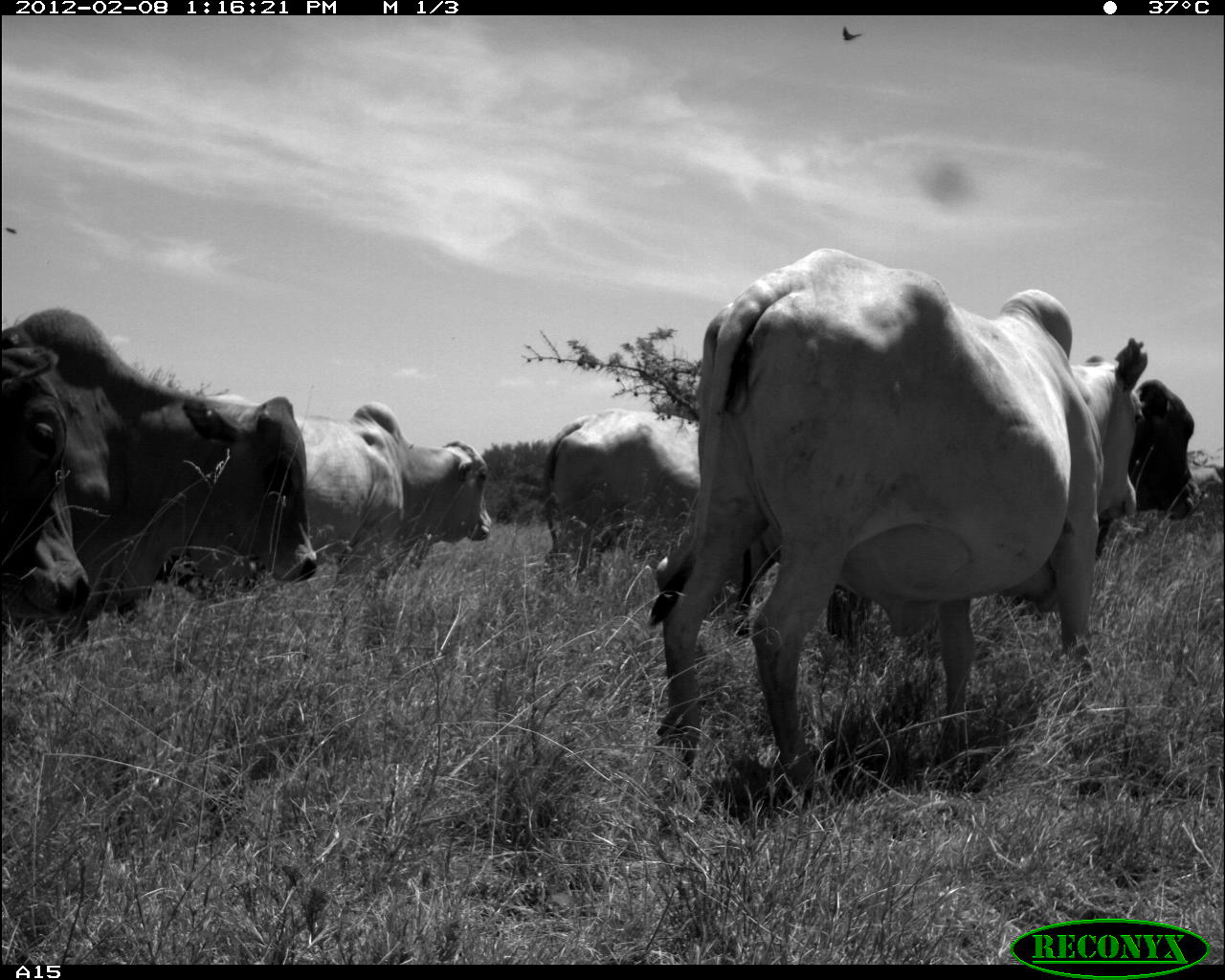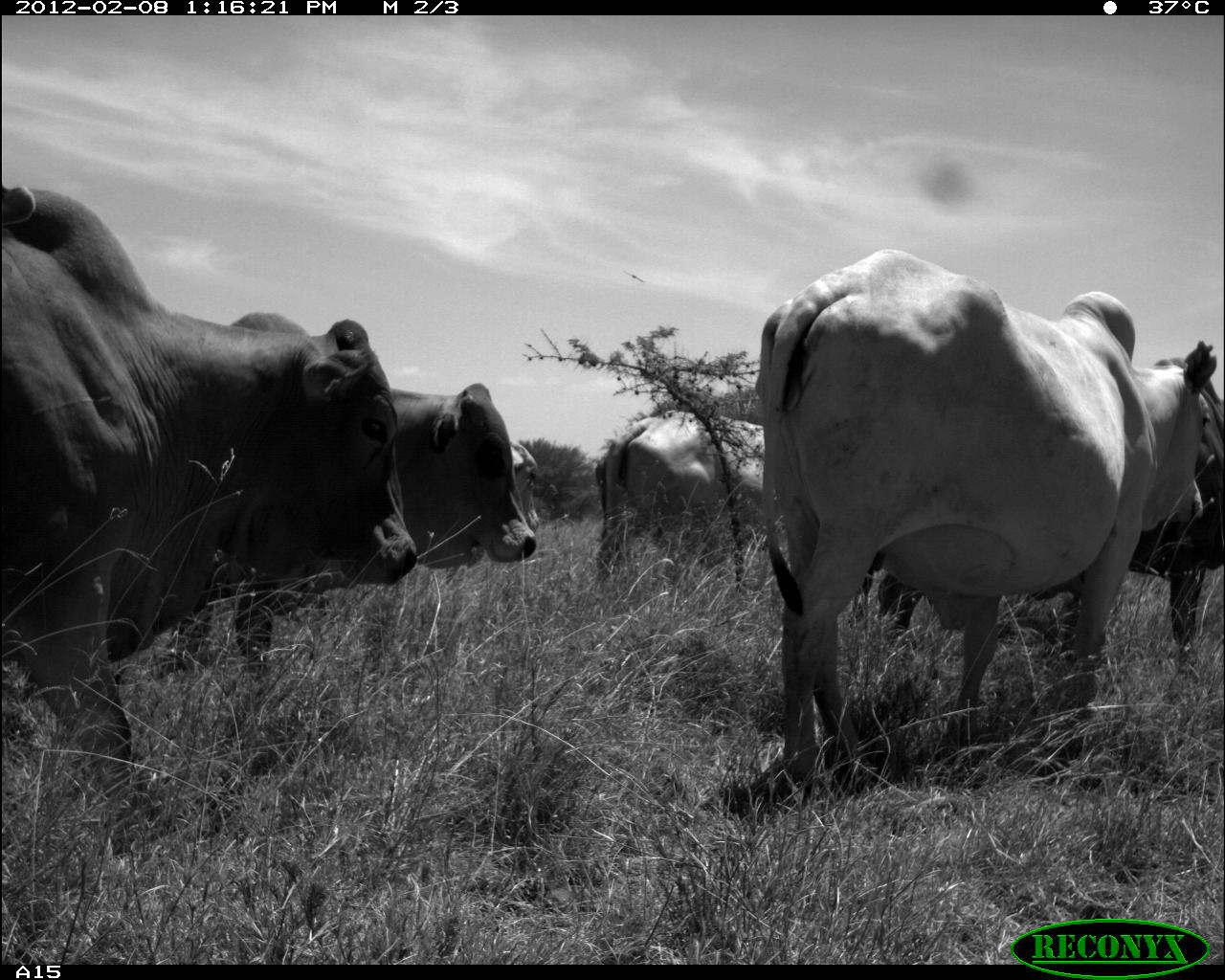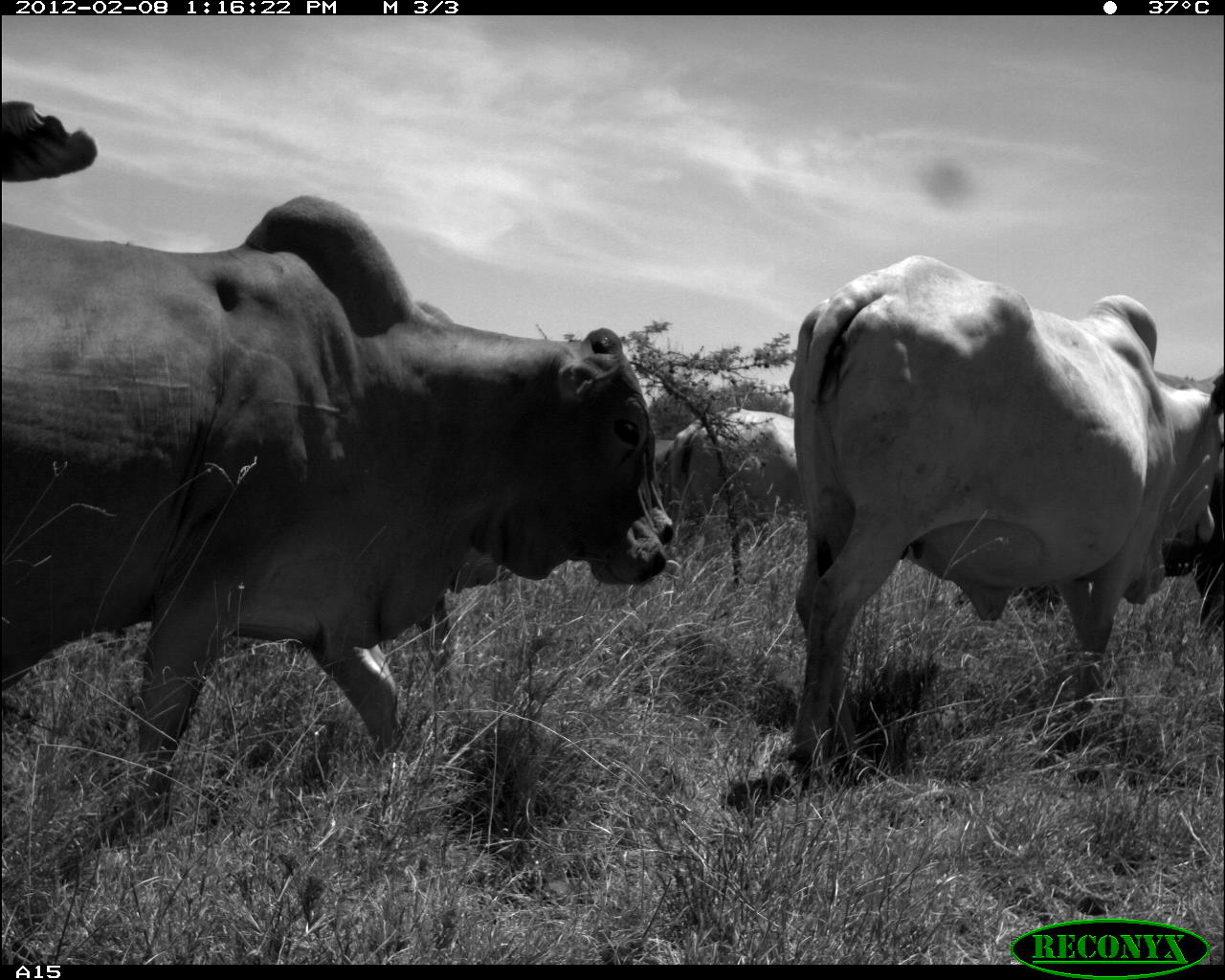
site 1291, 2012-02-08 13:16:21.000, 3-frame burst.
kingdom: Animalia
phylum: Chordata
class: Mammalia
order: Artiodactyla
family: Bovidae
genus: Bos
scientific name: Bos taurus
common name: domestic cattle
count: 5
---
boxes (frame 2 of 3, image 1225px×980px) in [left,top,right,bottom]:
bos taurus: [1,178,423,824]; [747,244,1220,804]; [868,348,1225,740]; [158,310,539,671]; [594,406,762,575]; [507,437,545,530]